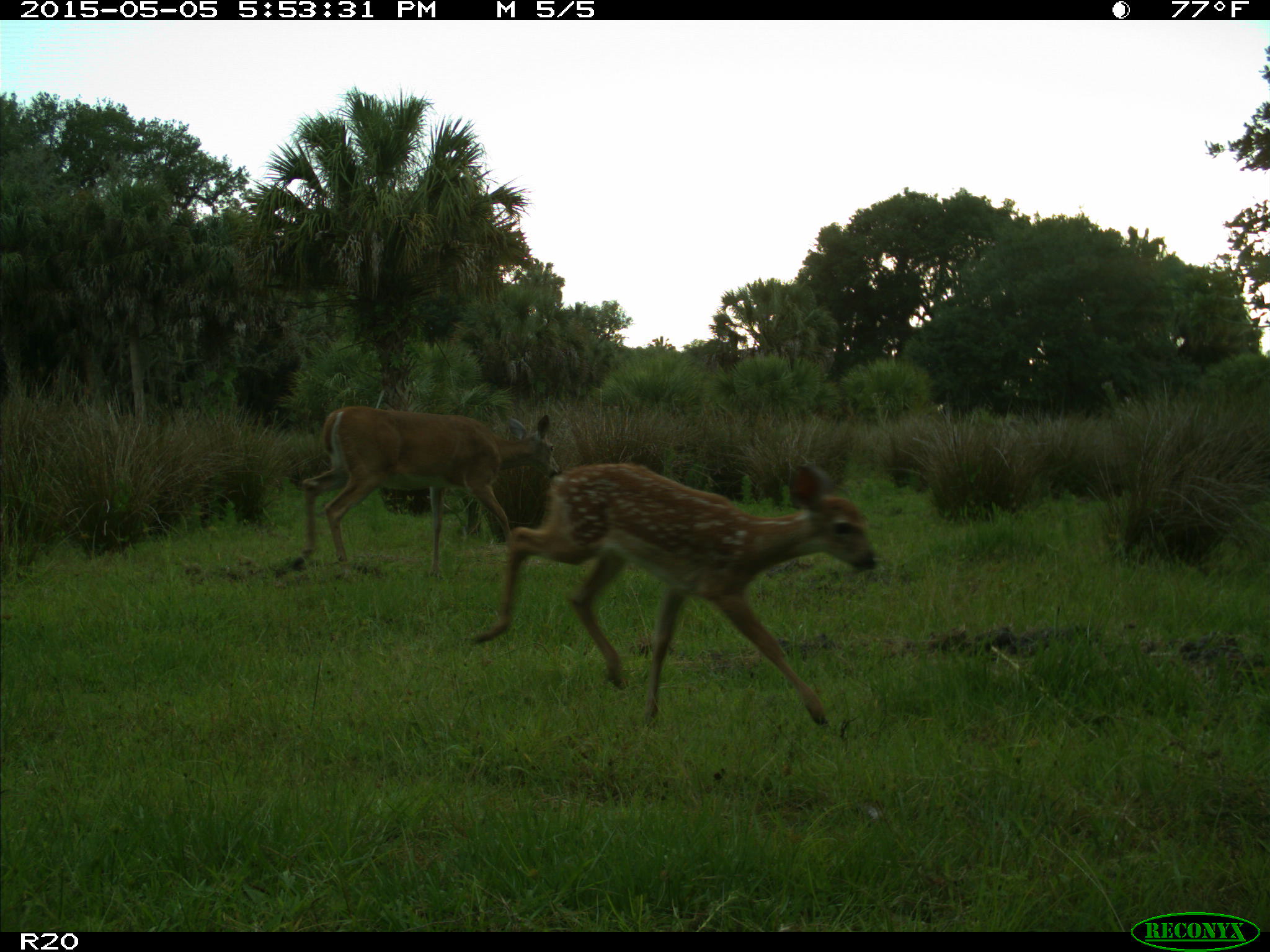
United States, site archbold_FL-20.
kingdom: Animalia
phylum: Chordata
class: Mammalia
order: Artiodactyla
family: Cervidae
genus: Odocoileus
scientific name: Odocoileus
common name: deer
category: unidentified deer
Unidentified deer (deer) (Odocoileus).